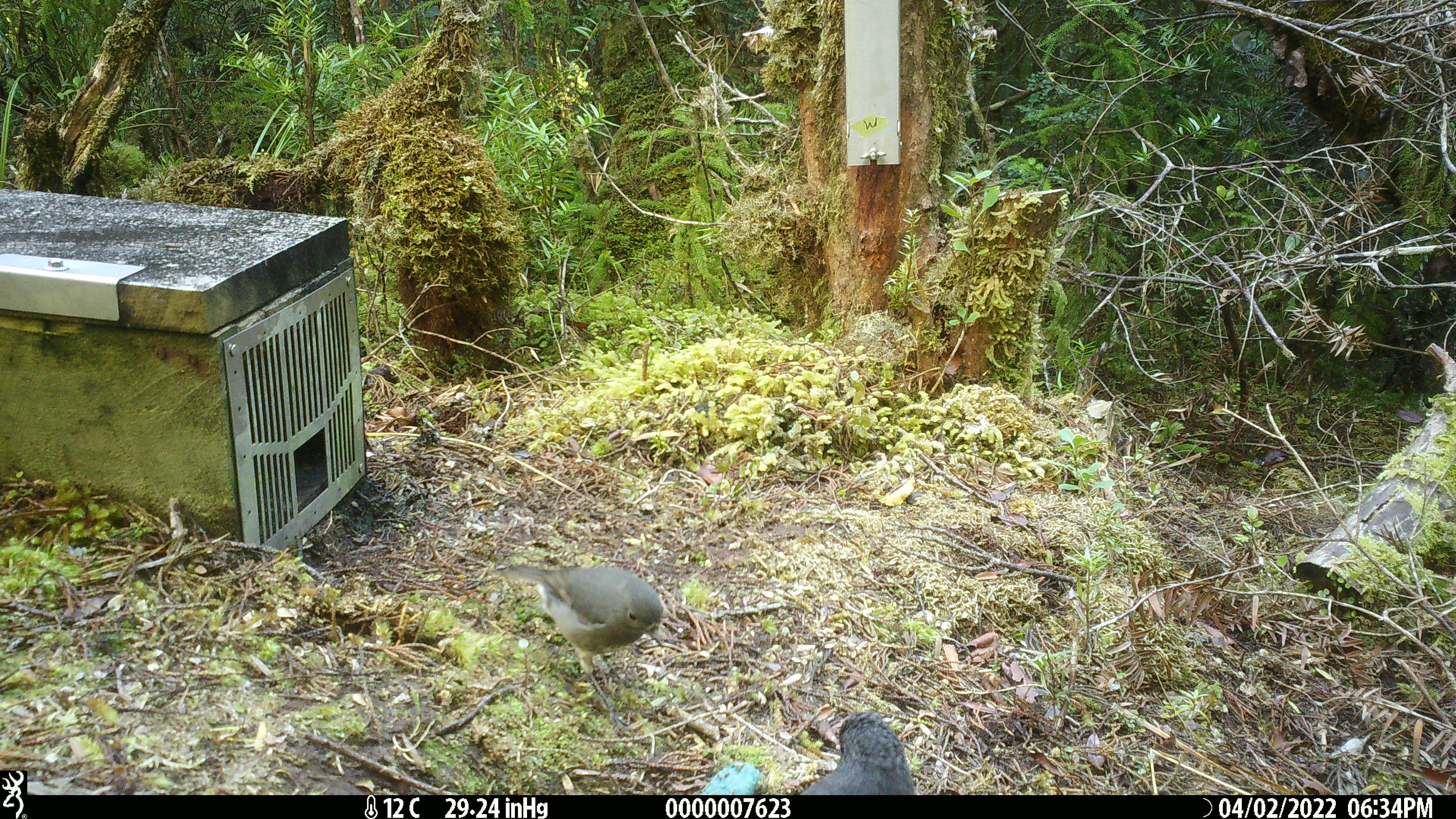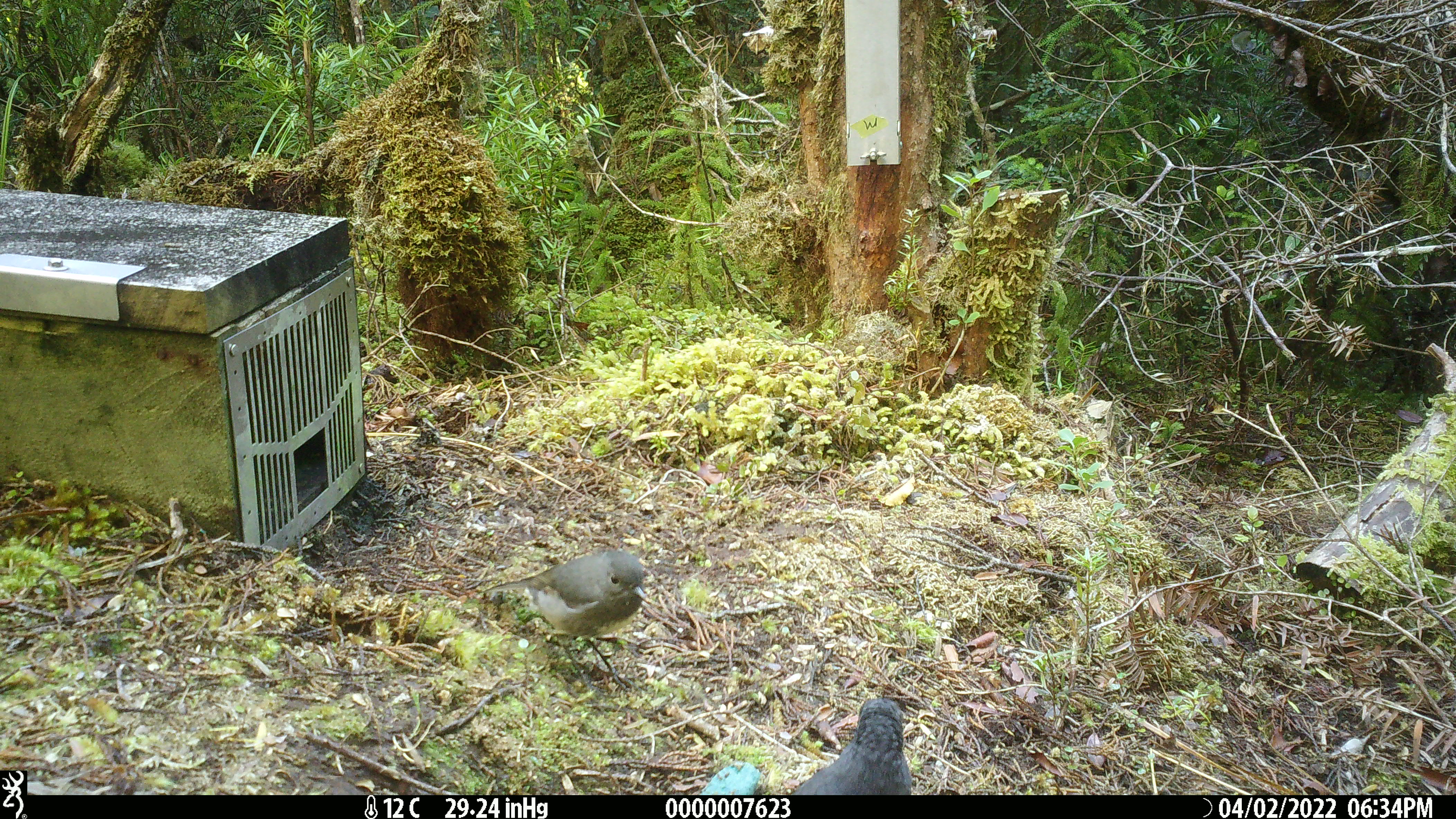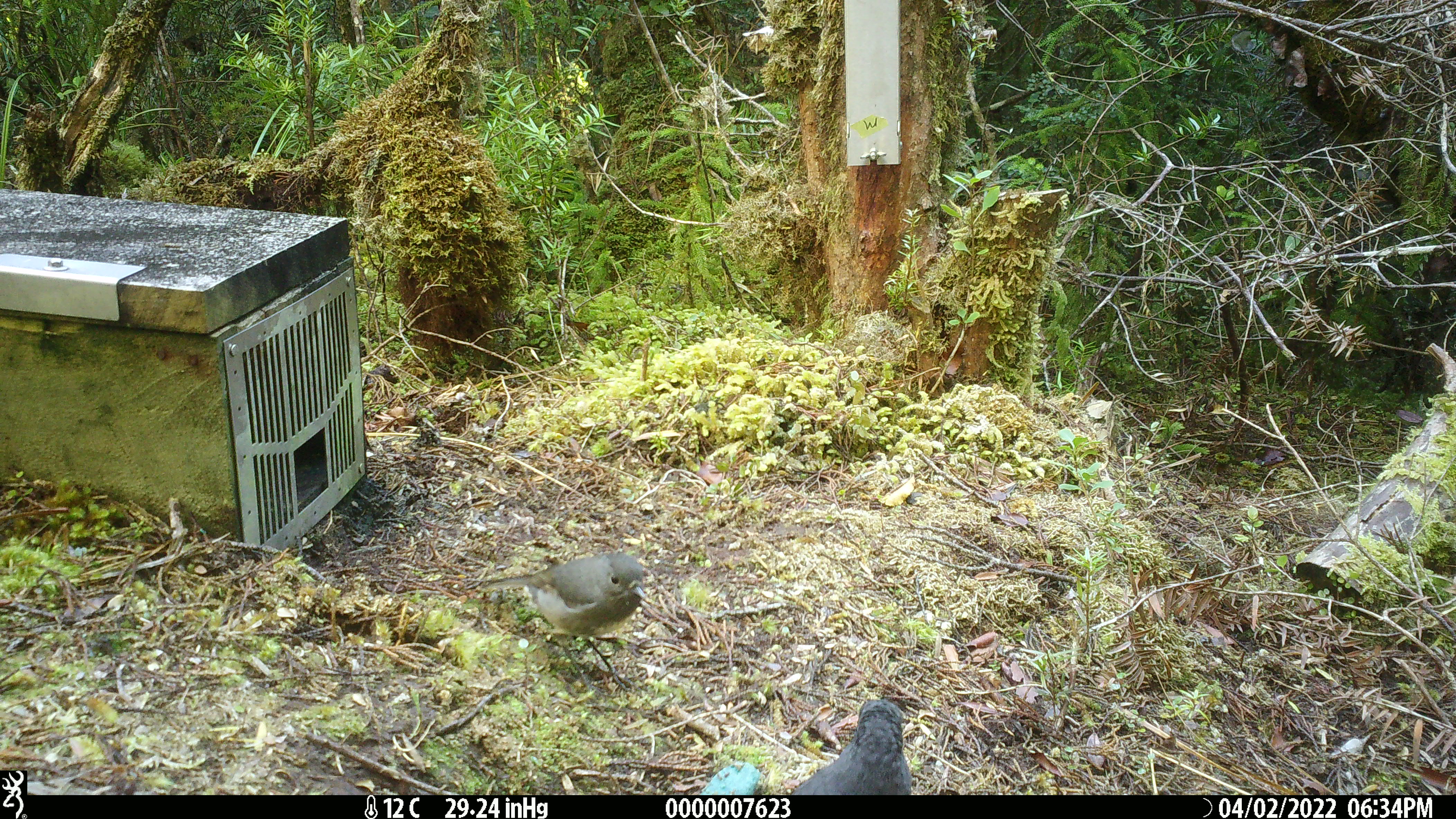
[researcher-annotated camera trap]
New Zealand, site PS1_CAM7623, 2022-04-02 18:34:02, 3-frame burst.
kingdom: Animalia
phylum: Chordata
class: Aves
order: Passeriformes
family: Petroicidae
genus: Petroica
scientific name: Petroica australis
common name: new zealand robin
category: robin